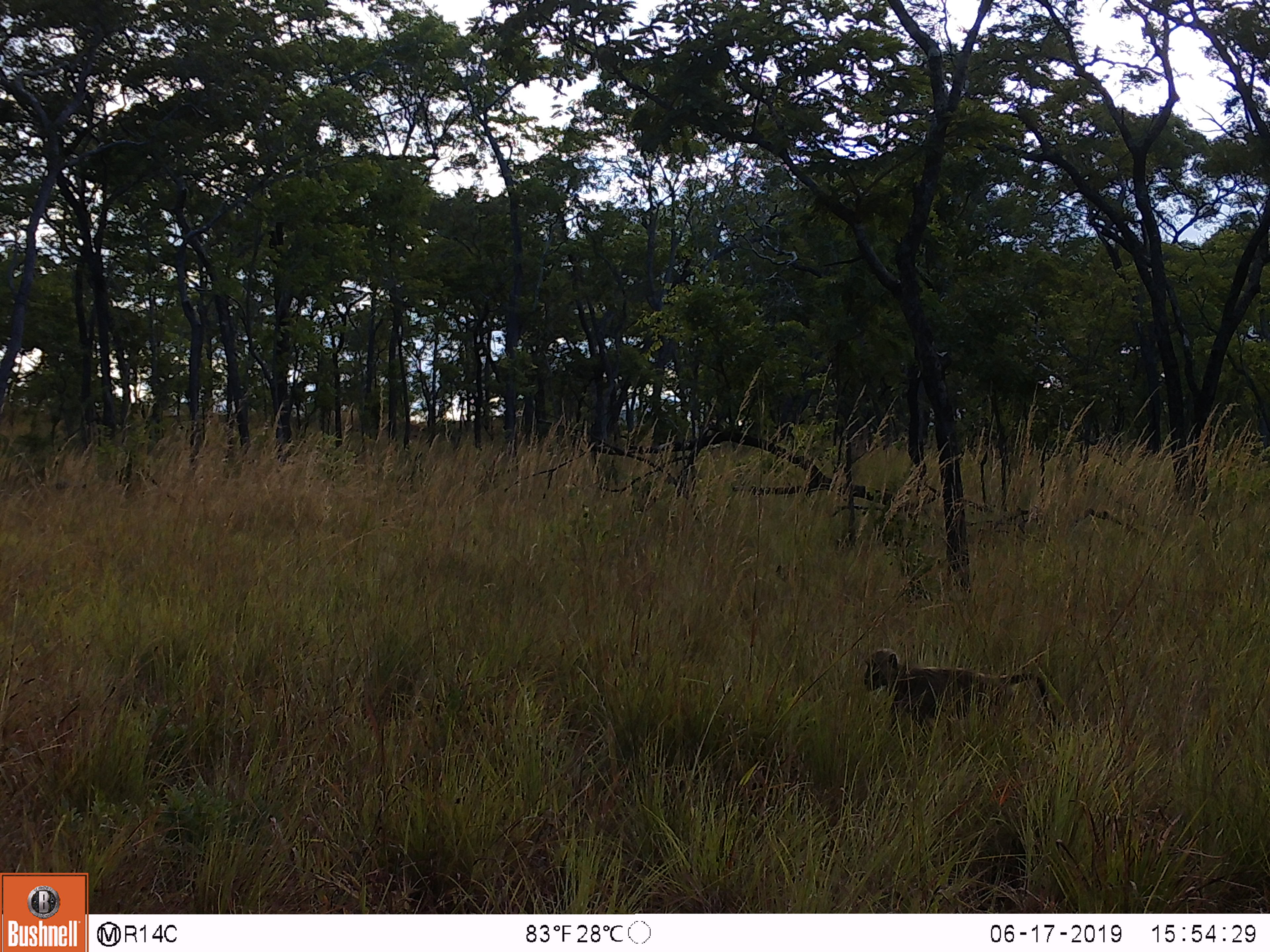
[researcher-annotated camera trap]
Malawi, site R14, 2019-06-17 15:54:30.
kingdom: Animalia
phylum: Chordata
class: Mammalia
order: Primates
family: Cercopithecidae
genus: Papio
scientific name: Papio cynocephalus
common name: yellow baboon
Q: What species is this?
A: Yellow baboon (Papio cynocephalus).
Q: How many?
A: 1.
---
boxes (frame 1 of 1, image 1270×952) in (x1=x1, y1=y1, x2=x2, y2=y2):
yellow baboon: (x1=851, y1=635, x2=1054, y2=738)